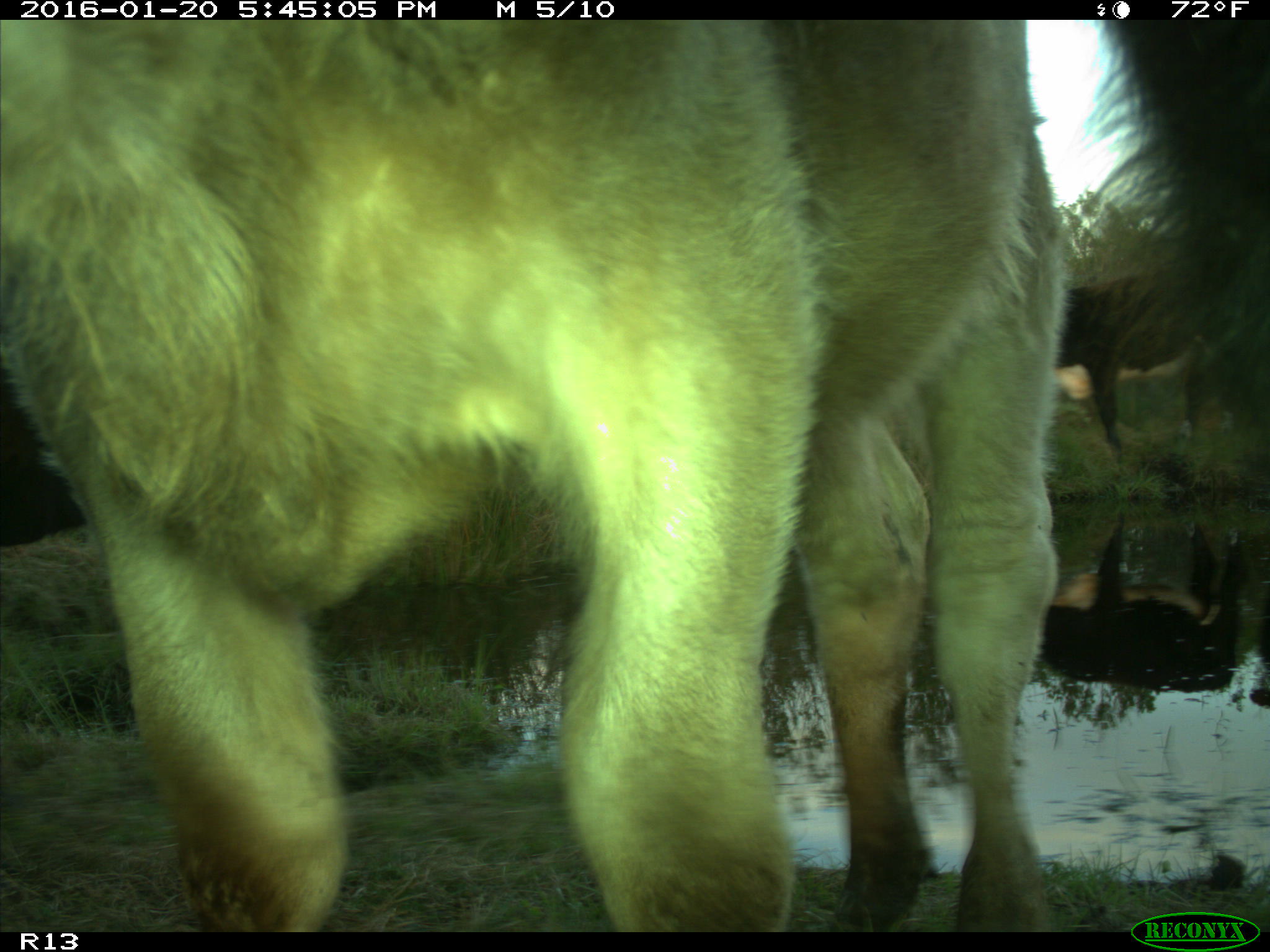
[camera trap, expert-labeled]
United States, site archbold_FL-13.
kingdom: Animalia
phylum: Chordata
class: Mammalia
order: Artiodactyla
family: Bovidae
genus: Bos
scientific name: Bos taurus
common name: domestic cow